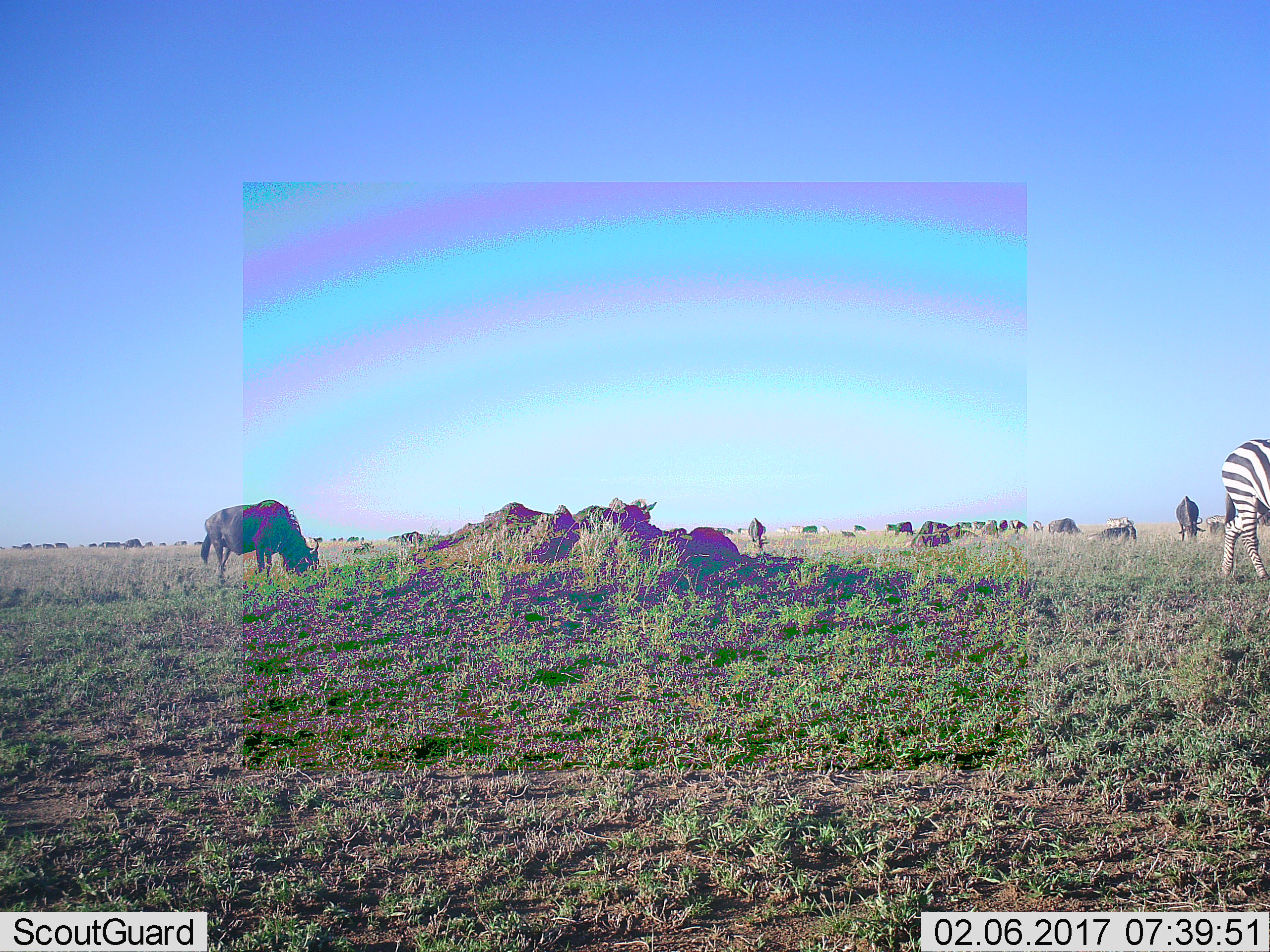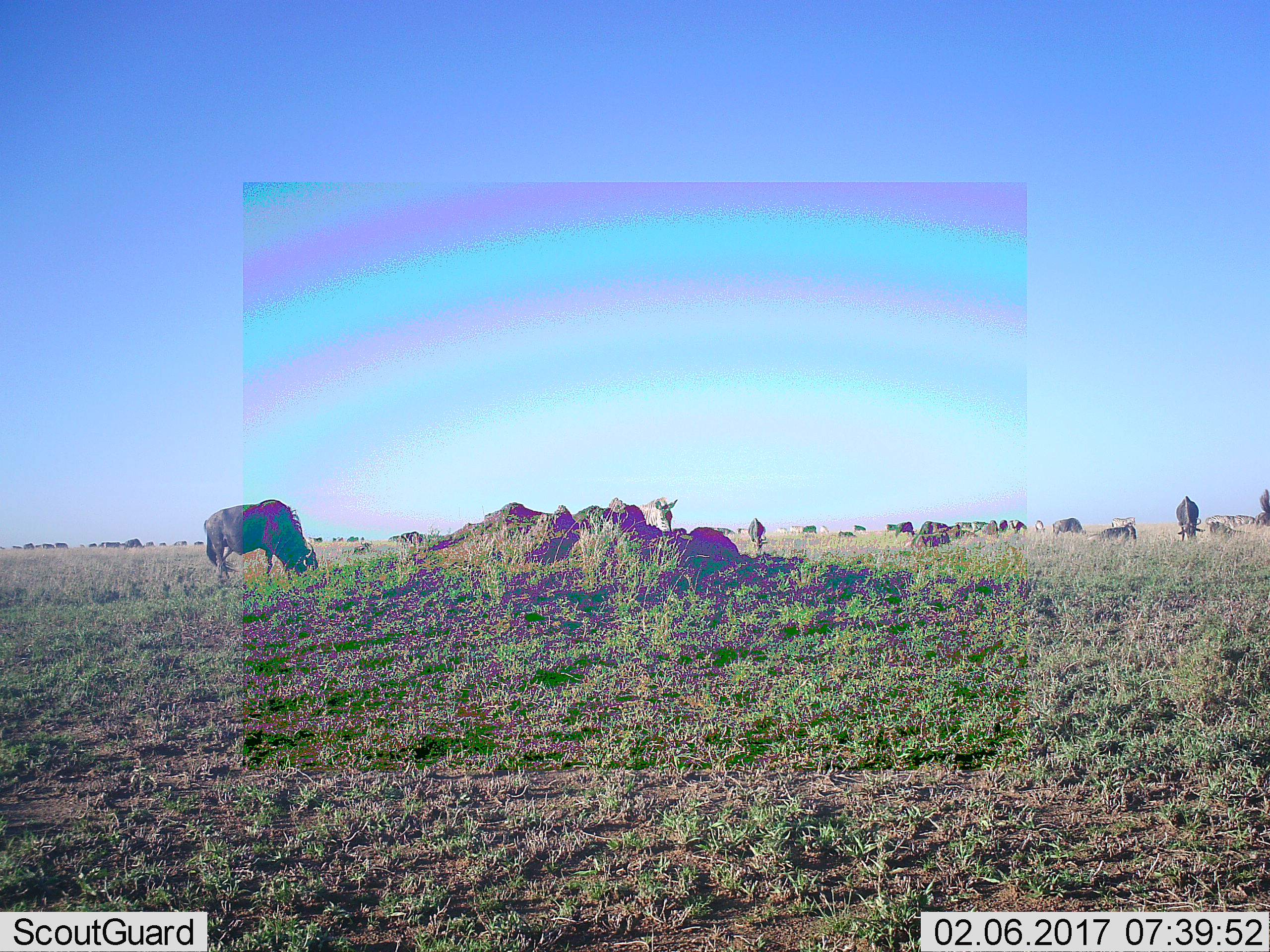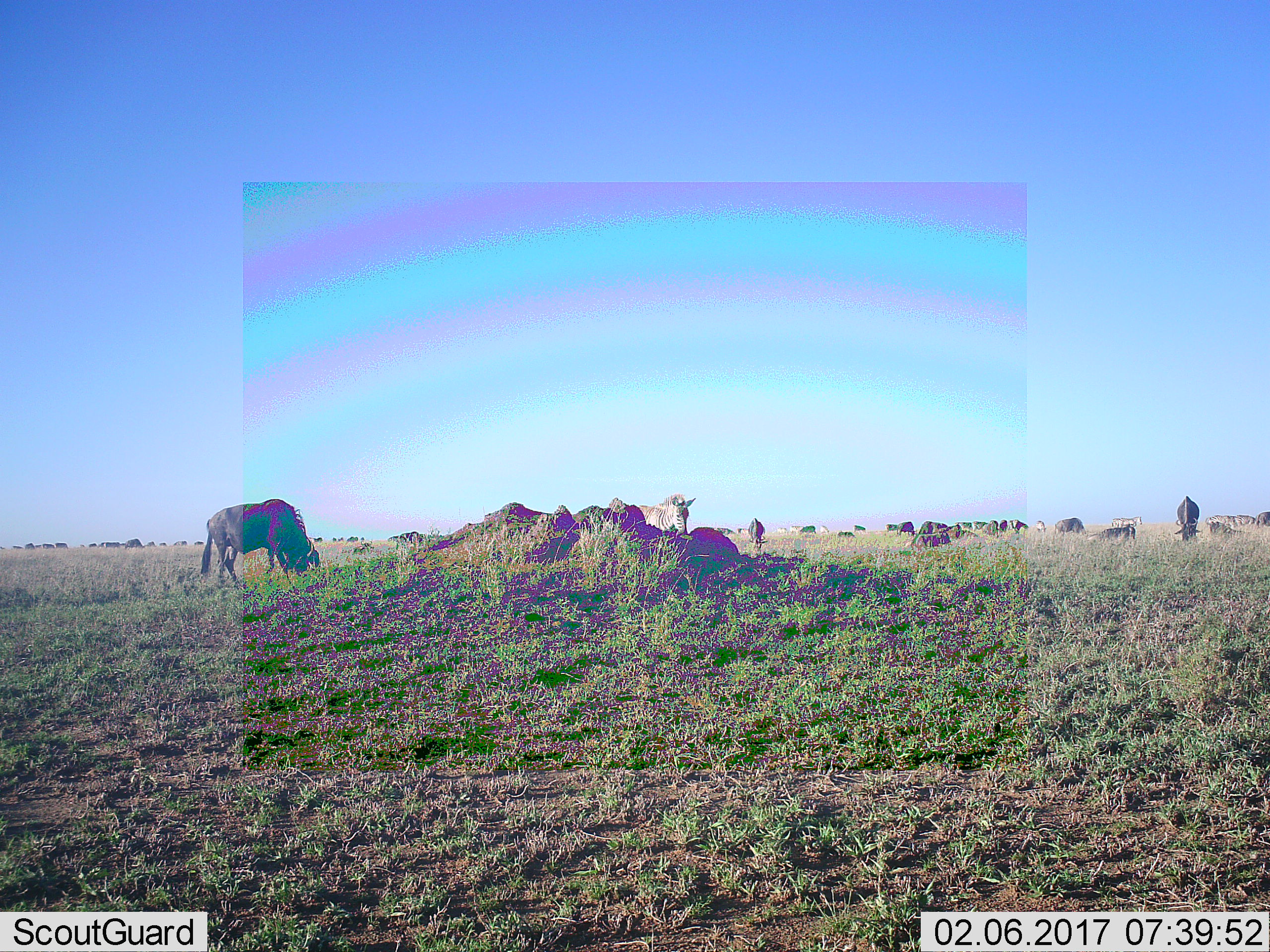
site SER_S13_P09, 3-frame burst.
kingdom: Animalia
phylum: Chordata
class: Mammalia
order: Artiodactyla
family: Bovidae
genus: Connochaetes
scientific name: Connochaetes taurinus taurinus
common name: blue wildebeest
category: wildebeestblue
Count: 11-50.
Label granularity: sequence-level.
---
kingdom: Animalia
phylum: Chordata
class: Mammalia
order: Perissodactyla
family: Equidae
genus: Equus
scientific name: Equus quagga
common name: plains zebra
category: zebraplains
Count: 4.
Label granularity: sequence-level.